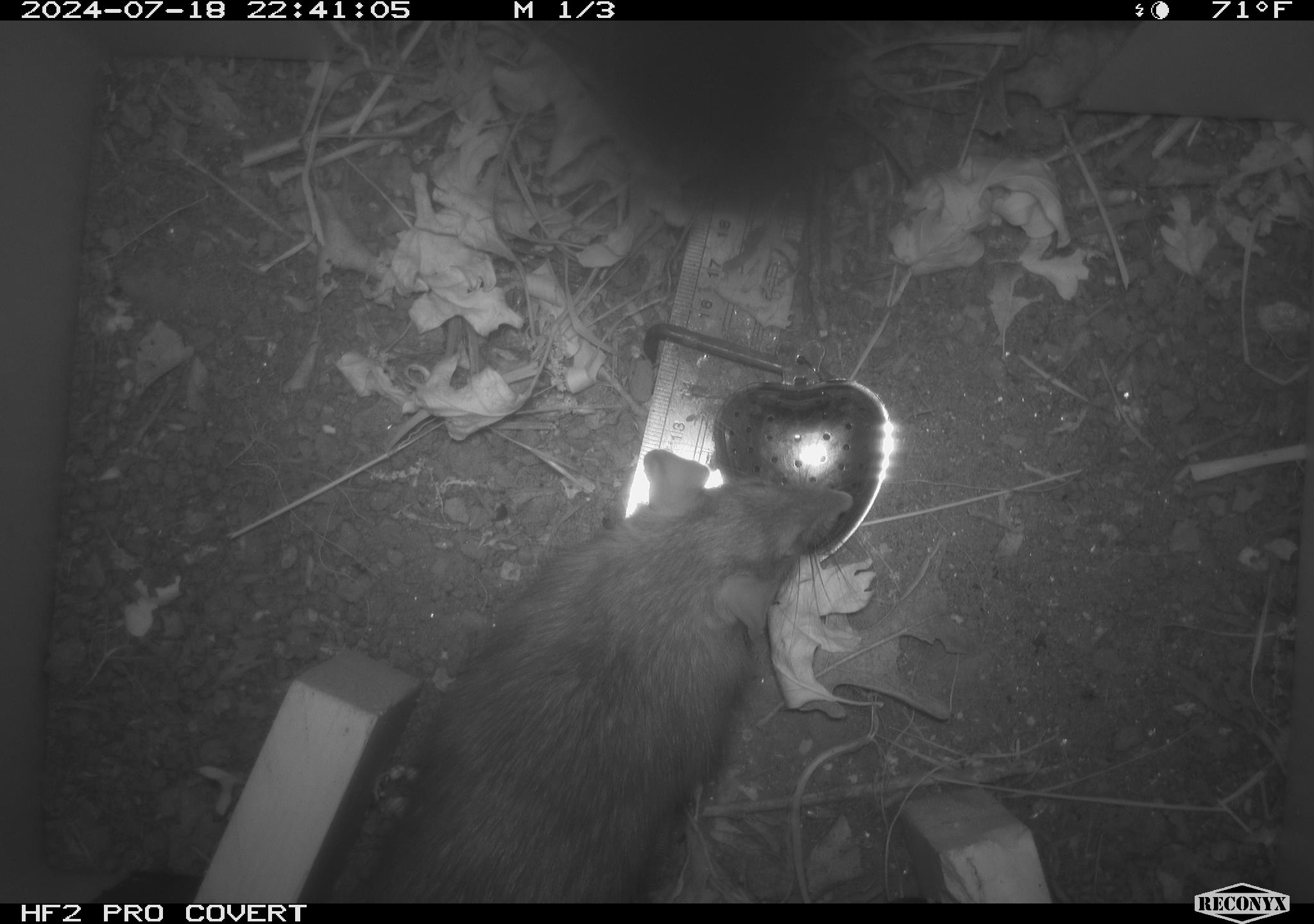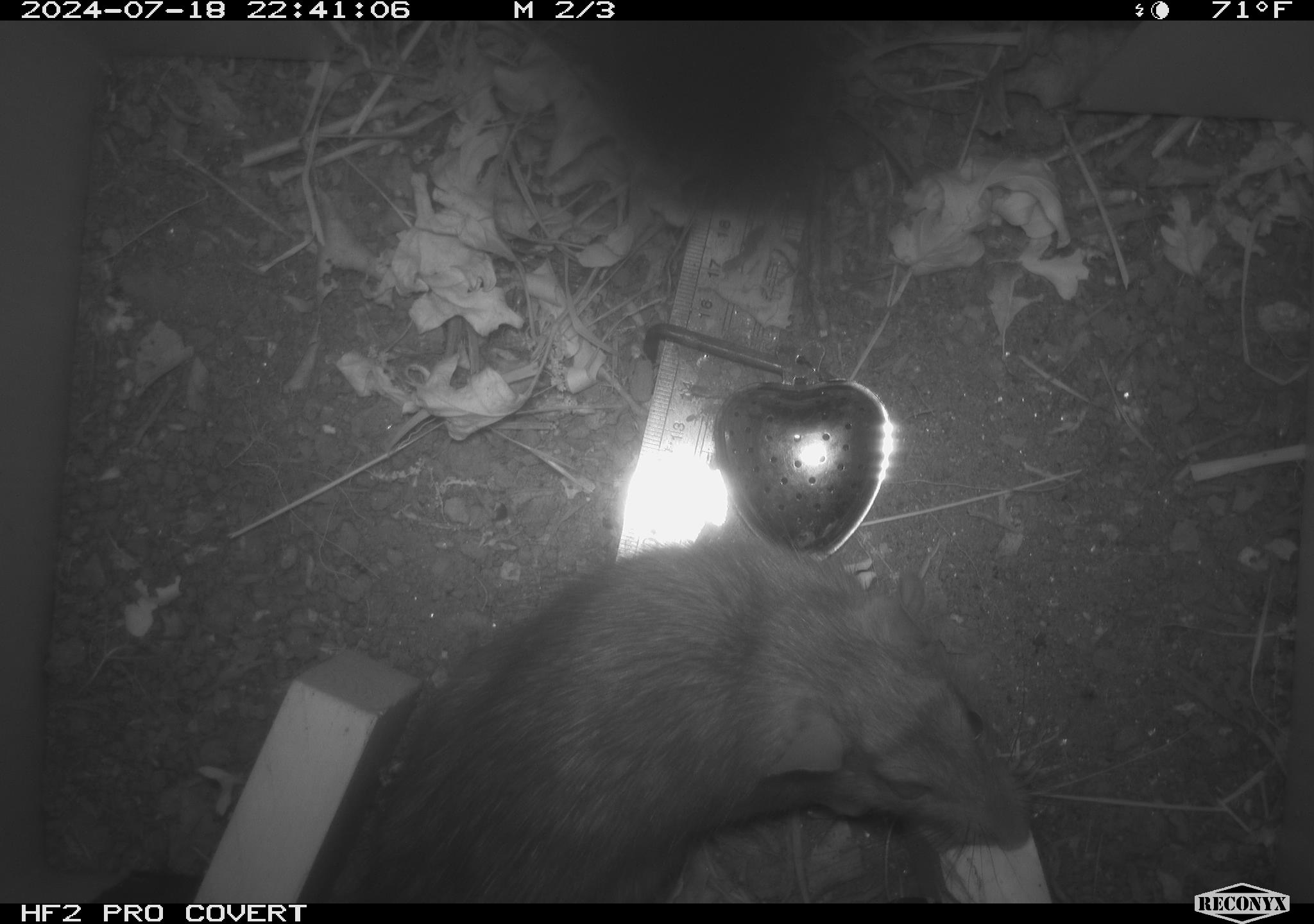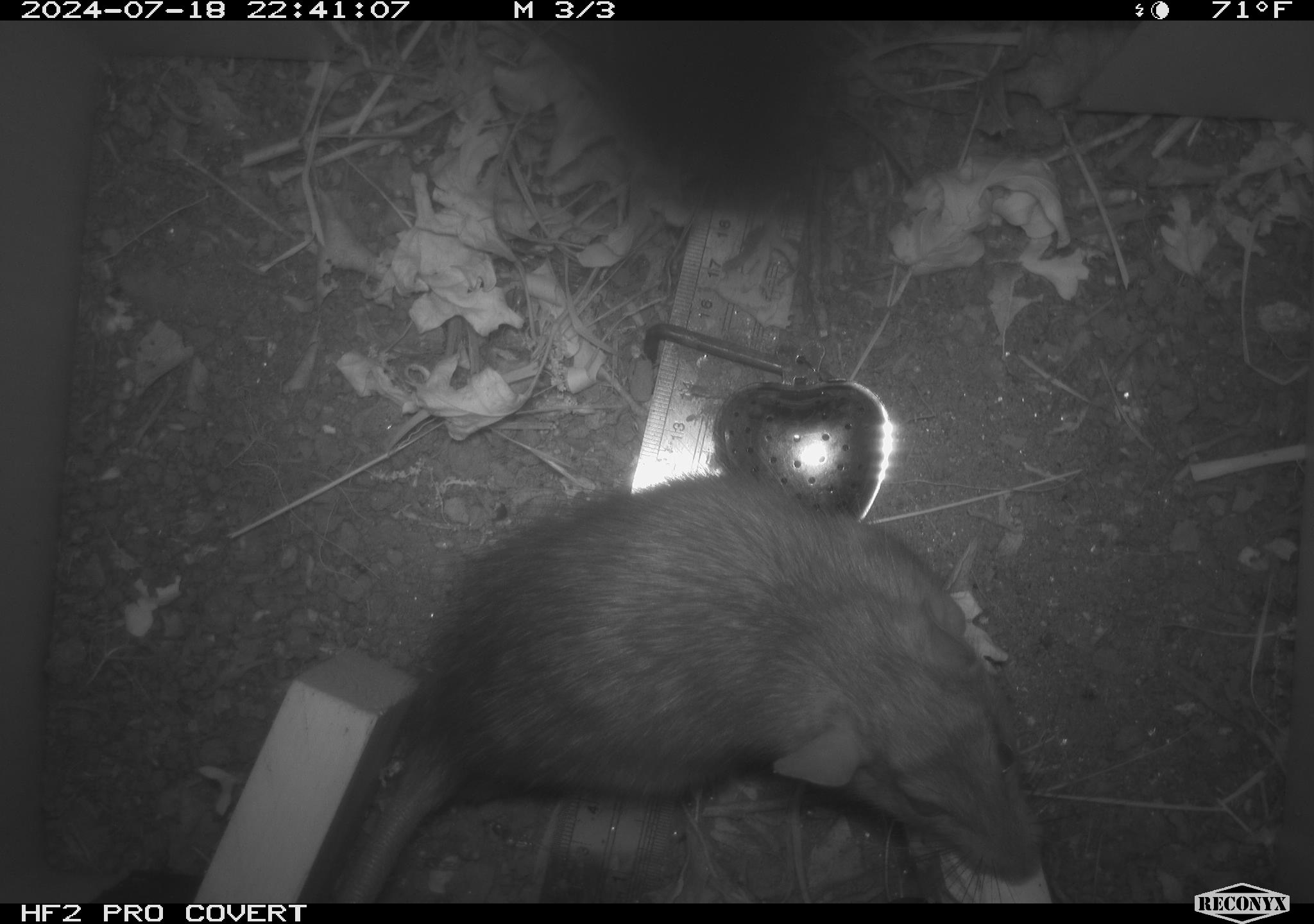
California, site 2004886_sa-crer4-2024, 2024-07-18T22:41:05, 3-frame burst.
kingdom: Animalia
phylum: Chordata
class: Mammalia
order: Rodentia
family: Muridae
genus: Rattus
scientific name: Rattus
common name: rat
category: rattus species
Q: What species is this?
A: Rattus species (rat) (Rattus).